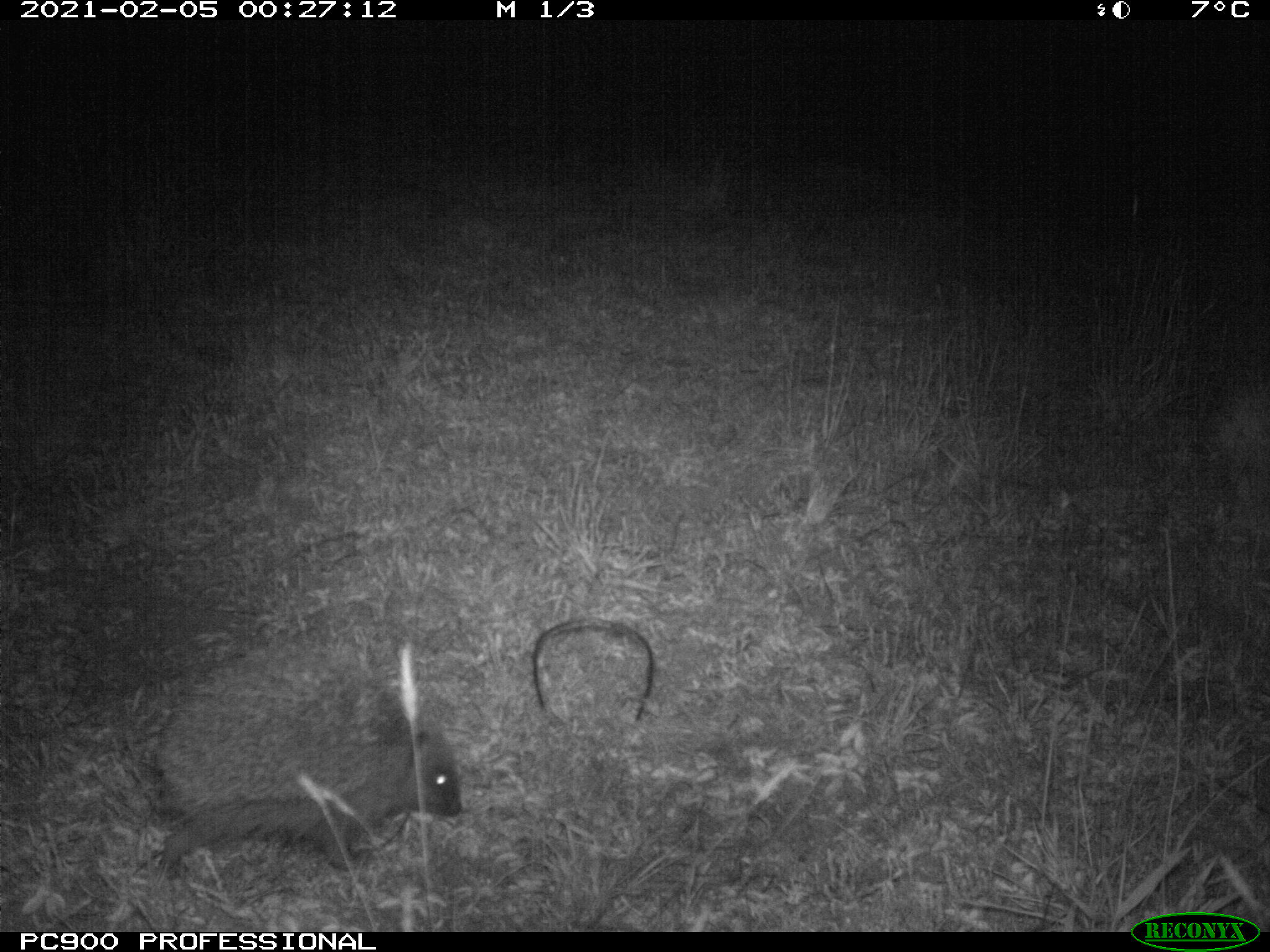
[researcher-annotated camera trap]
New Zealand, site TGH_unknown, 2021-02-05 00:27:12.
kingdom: Animalia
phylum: Chordata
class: Mammalia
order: Eulipotyphla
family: Erinaceidae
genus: Erinaceus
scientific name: Erinaceus europaeus europaeus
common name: european hedgehog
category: hedgehog